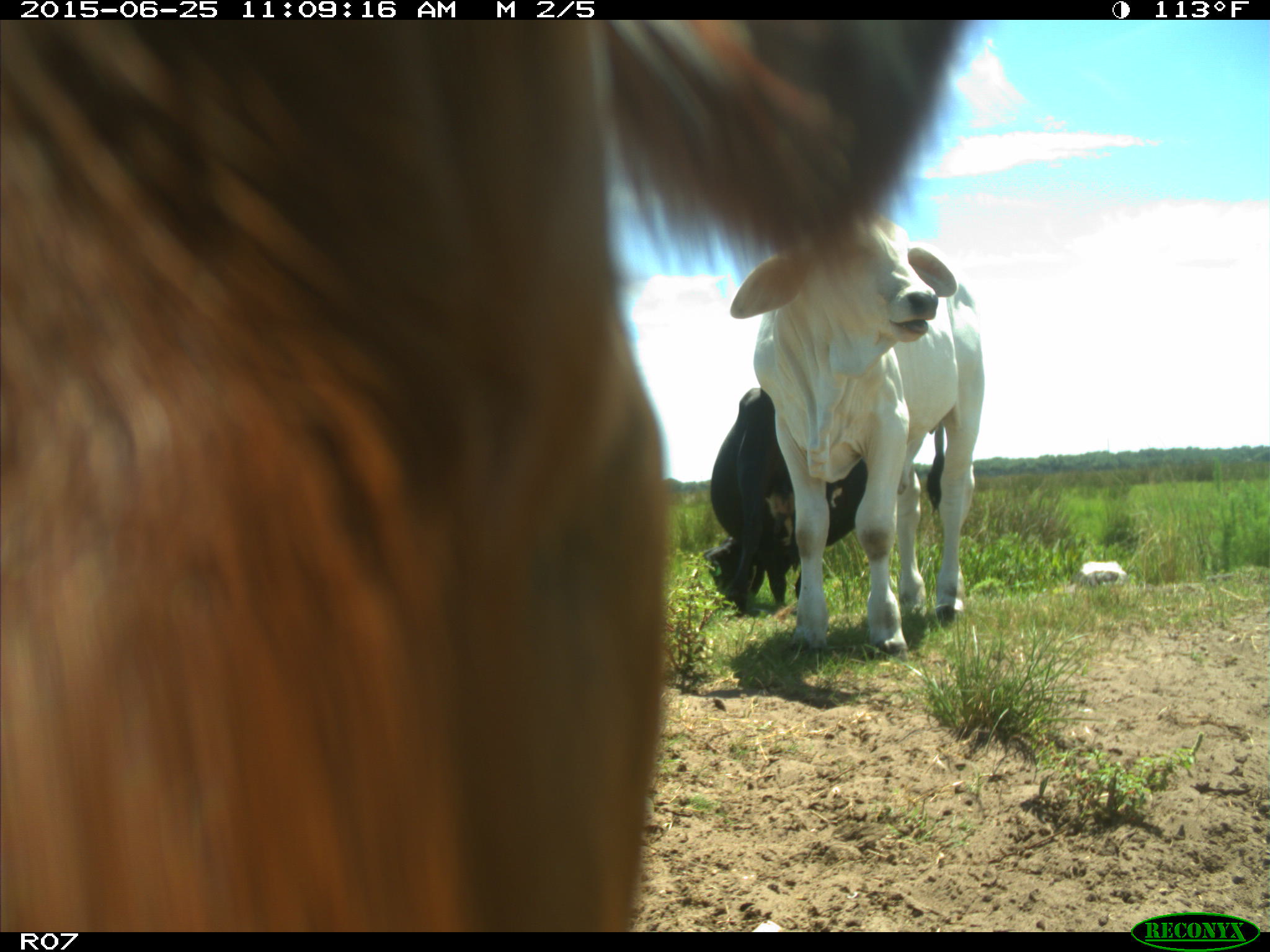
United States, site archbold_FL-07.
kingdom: Animalia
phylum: Chordata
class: Mammalia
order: Artiodactyla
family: Bovidae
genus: Bos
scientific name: Bos taurus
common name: domestic cow